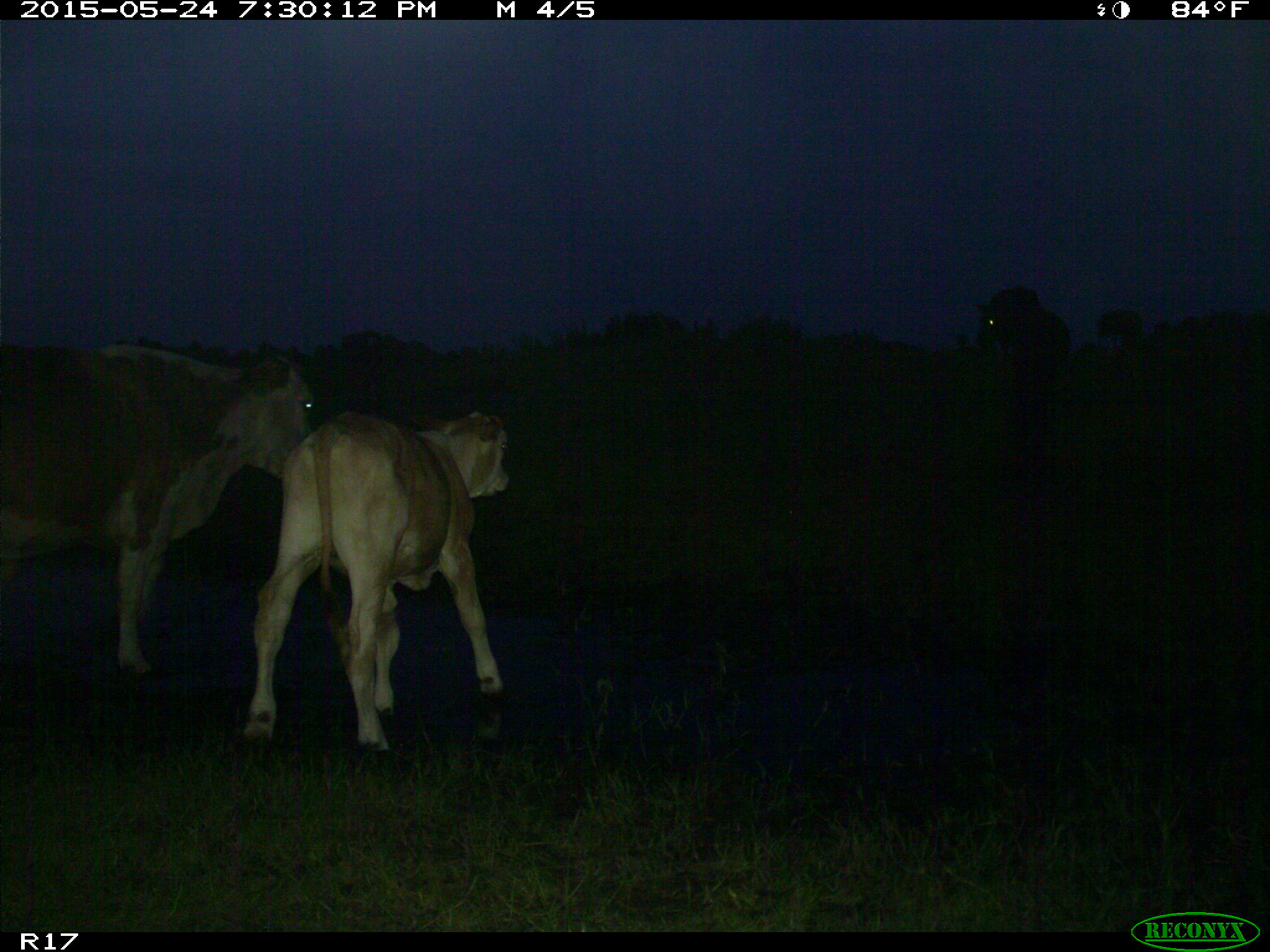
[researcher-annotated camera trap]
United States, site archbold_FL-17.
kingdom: Animalia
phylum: Chordata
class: Mammalia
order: Artiodactyla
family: Bovidae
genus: Bos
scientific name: Bos taurus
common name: domestic cow